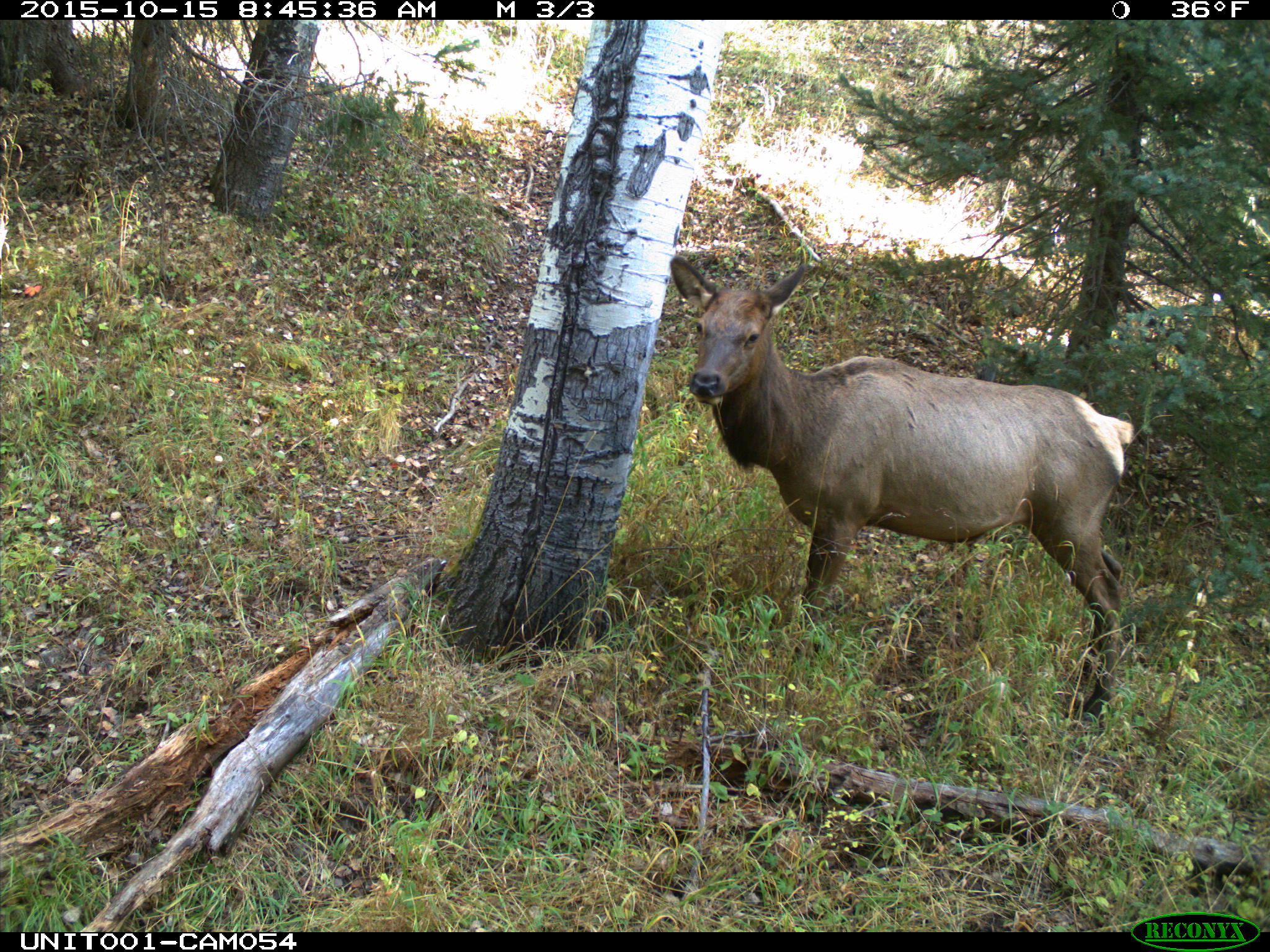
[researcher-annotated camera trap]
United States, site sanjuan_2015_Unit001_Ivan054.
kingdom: Animalia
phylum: Chordata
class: Mammalia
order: Artiodactyla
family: Cervidae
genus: Cervus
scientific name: Cervus elaphus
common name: red deer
Cervus elaphus (red deer).